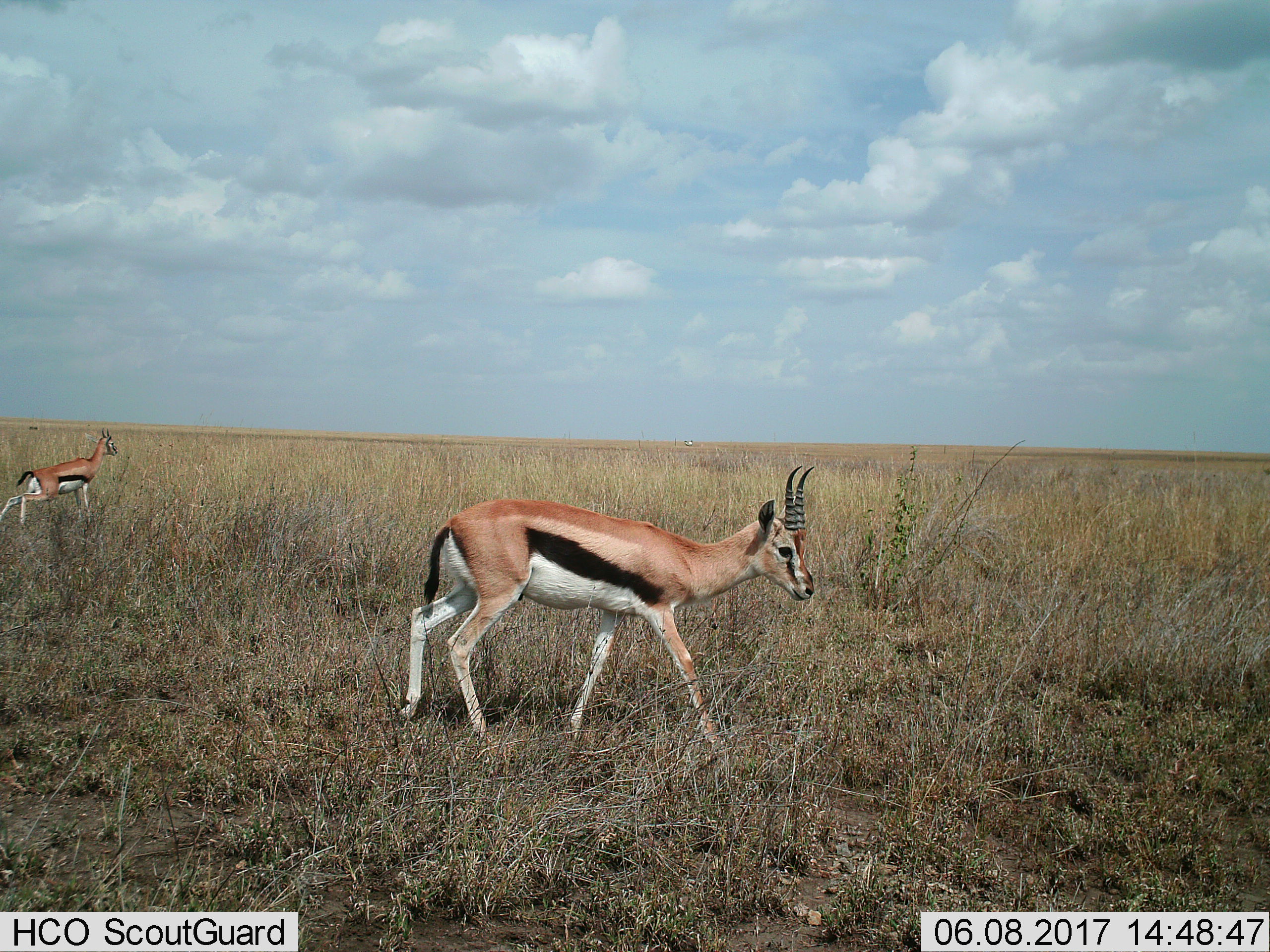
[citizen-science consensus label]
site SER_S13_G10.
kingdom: Animalia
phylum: Chordata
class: Mammalia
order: Artiodactyla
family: Bovidae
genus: Eudorcas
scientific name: Eudorcas thomsonii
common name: thomson's gazelle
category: gazellethomsons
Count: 2.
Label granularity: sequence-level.